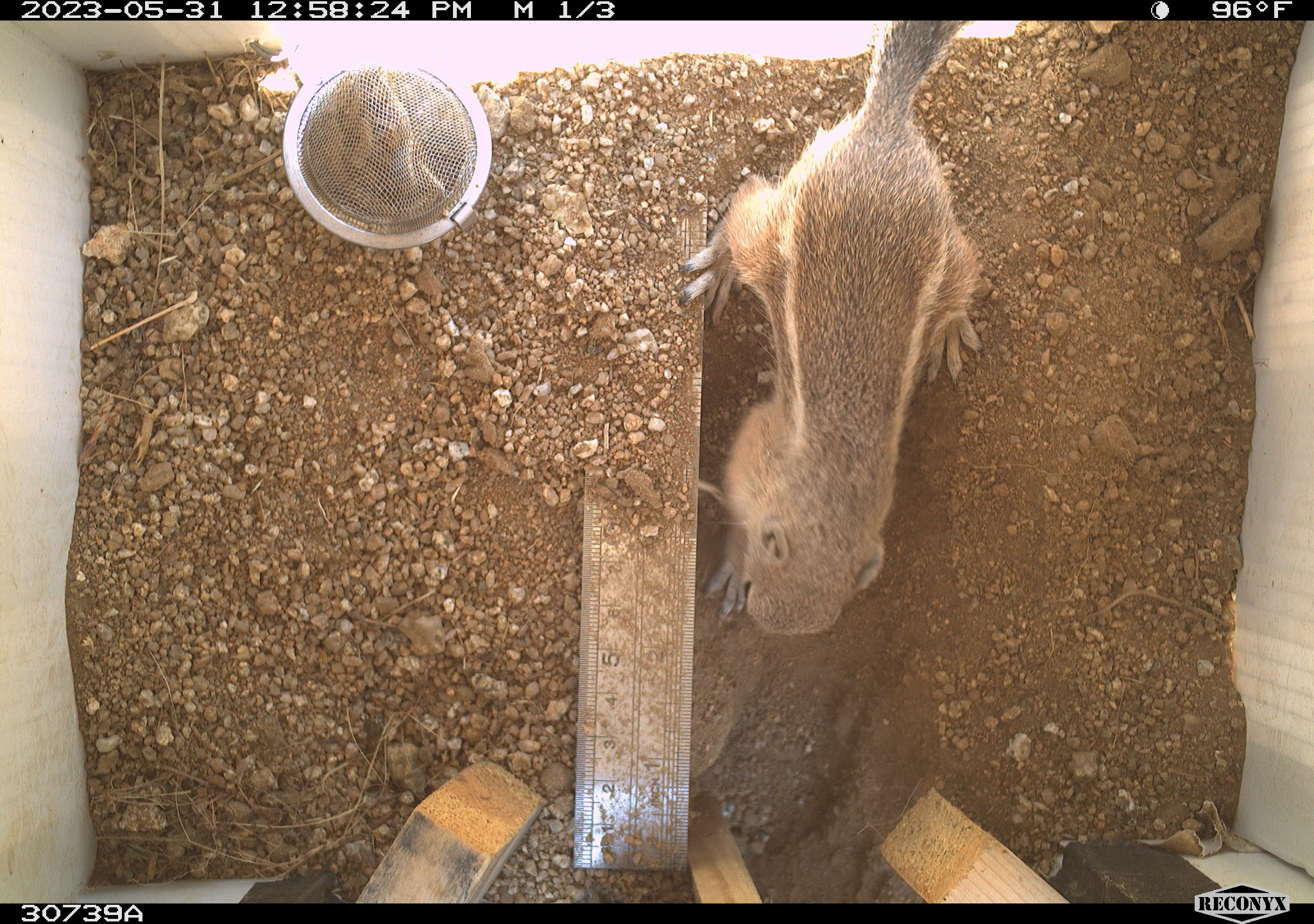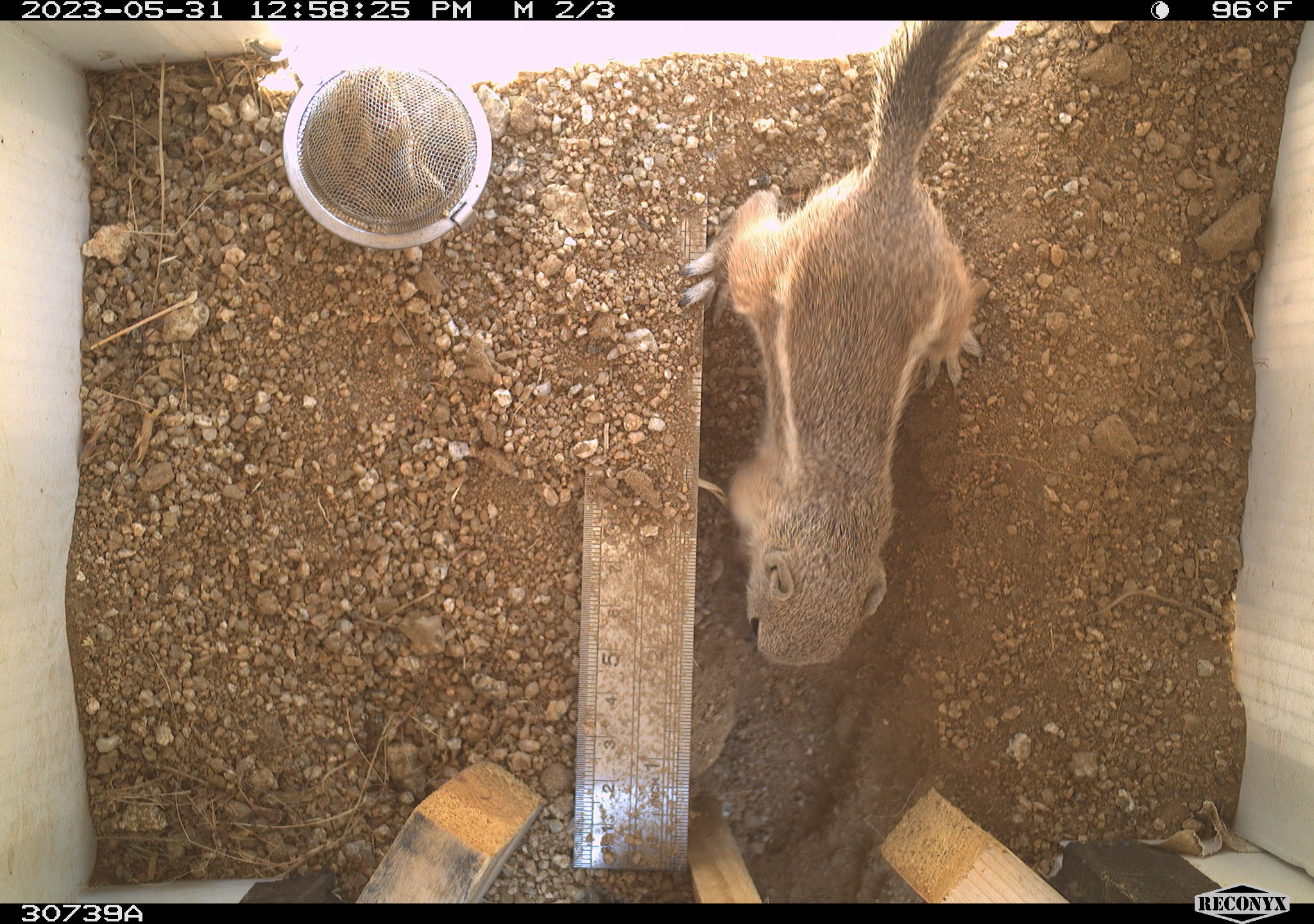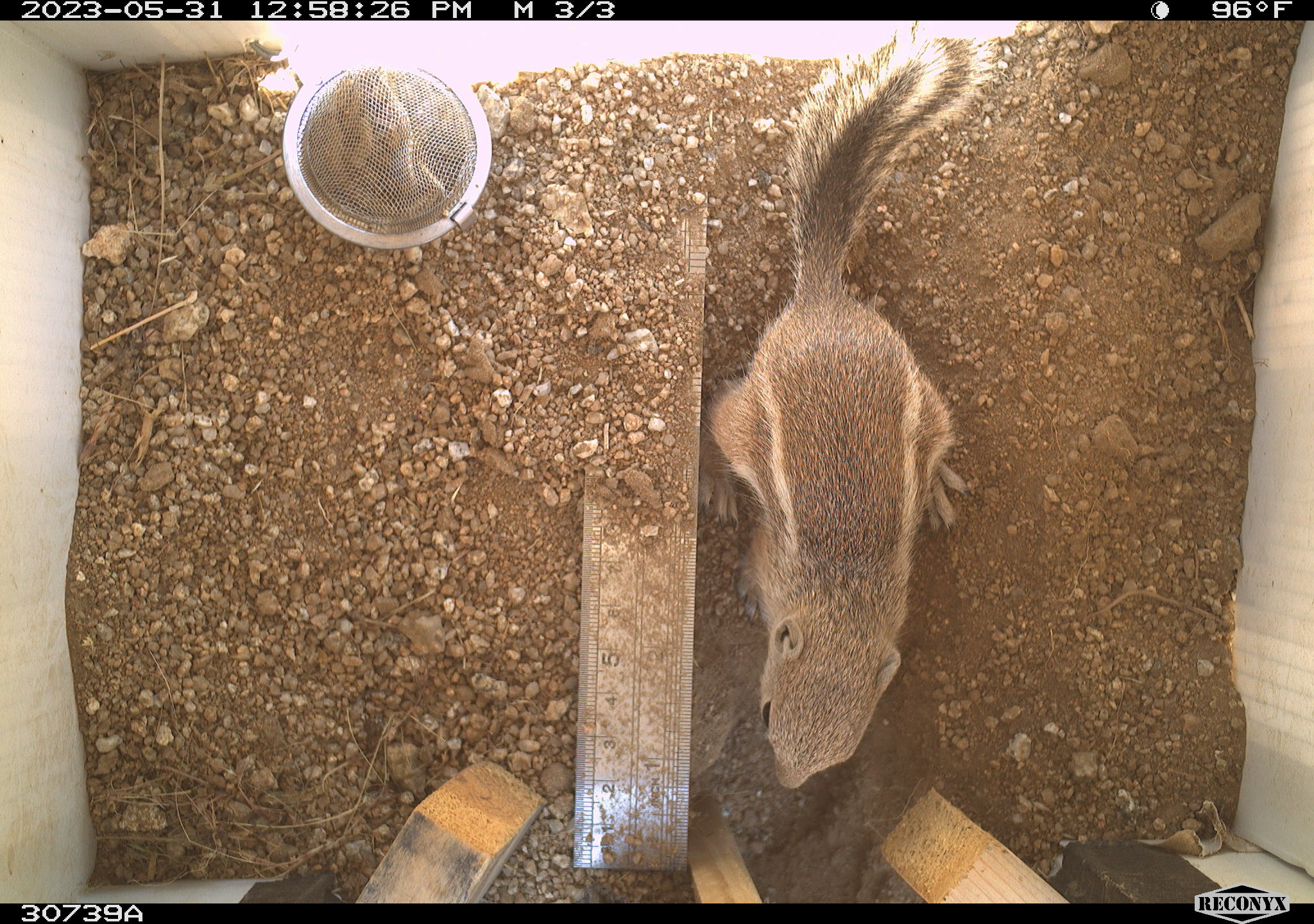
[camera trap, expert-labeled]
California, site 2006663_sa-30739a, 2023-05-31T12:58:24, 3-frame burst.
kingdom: Animalia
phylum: Chordata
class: Mammalia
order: Rodentia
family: Sciuridae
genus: Ammospermophilus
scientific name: Ammospermophilus leucurus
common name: white-tailed antelope squirrel